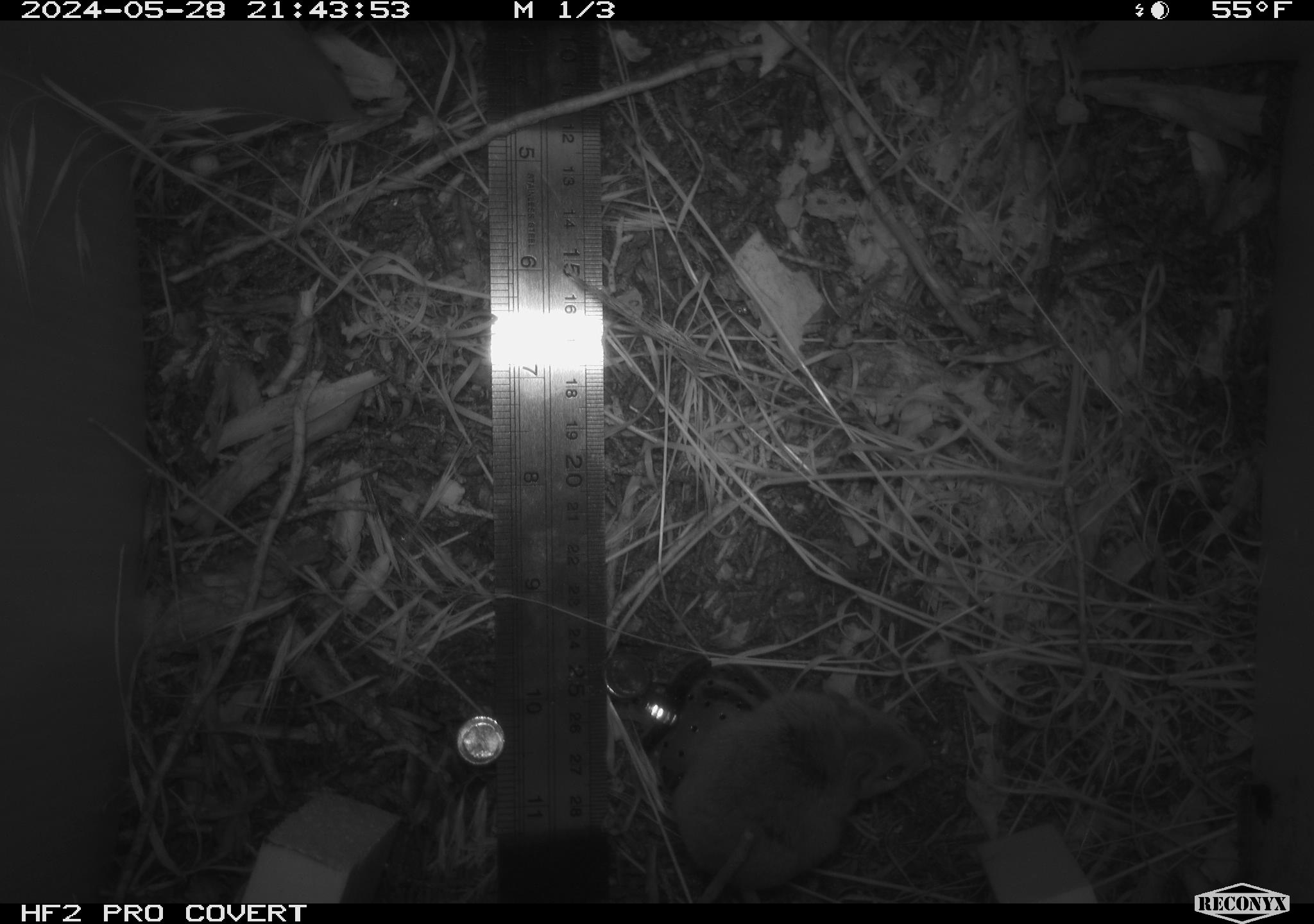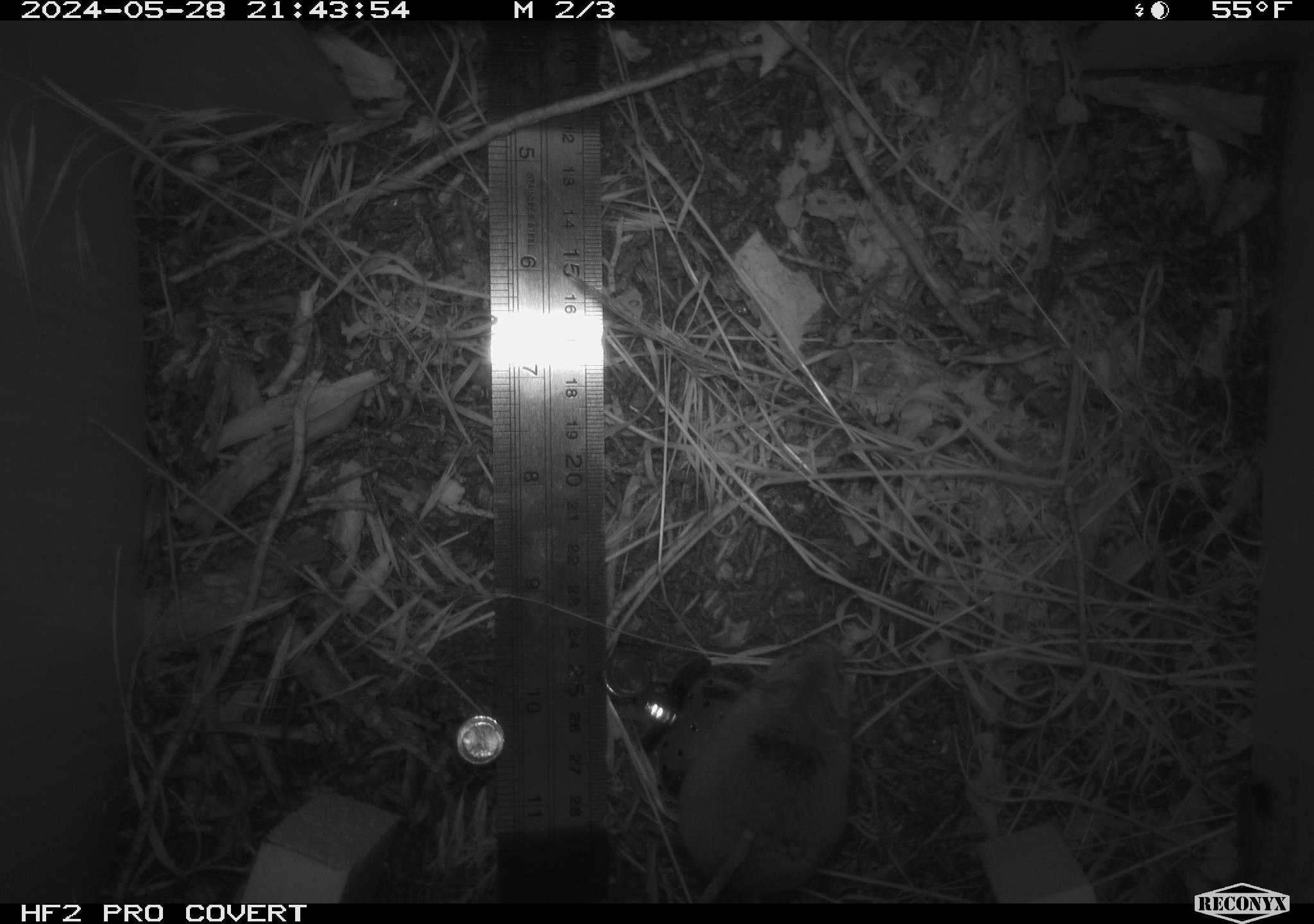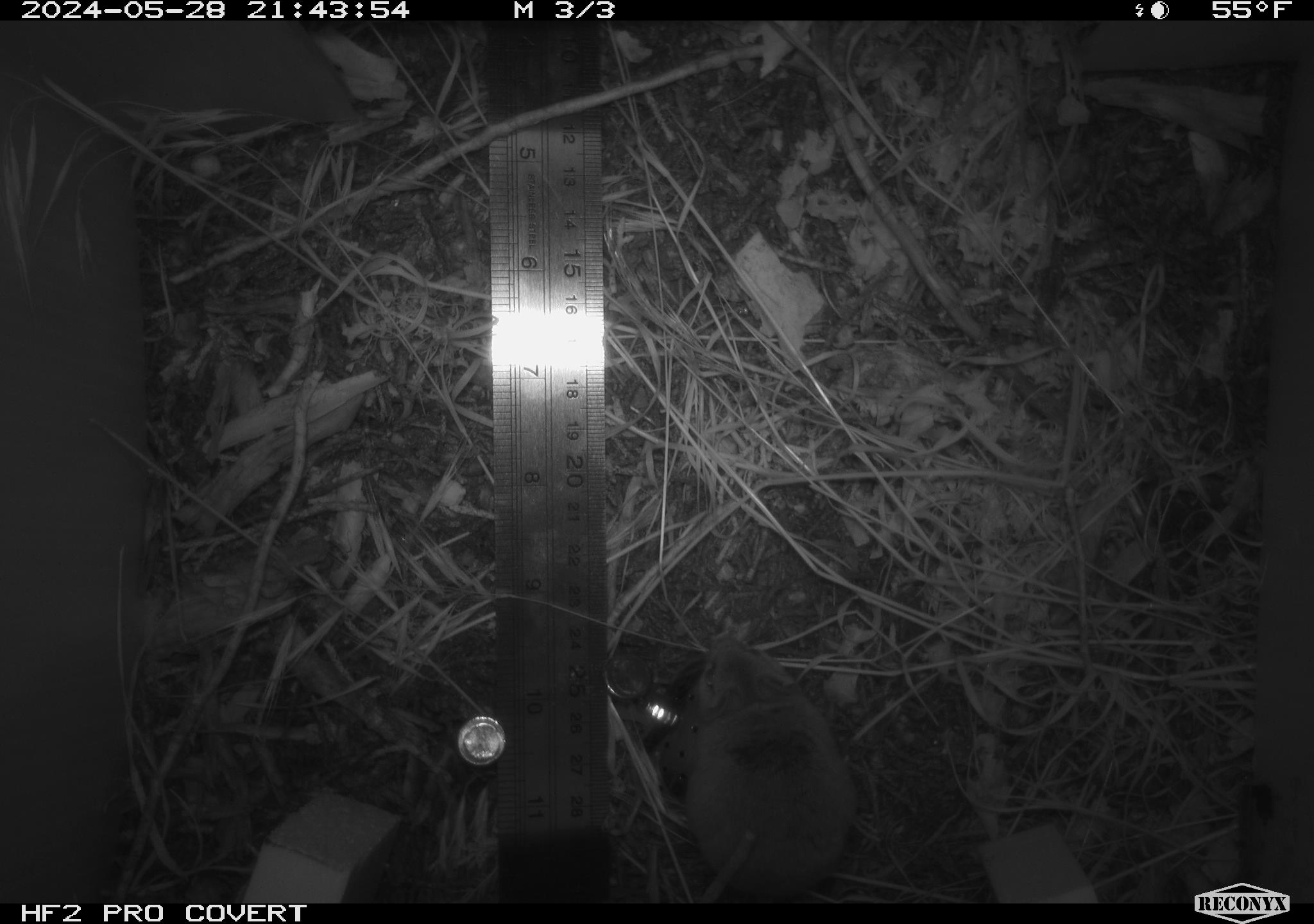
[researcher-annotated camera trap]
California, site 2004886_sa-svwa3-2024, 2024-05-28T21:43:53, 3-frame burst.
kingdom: Animalia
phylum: Chordata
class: Mammalia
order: Rodentia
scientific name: Rodentia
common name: mouse species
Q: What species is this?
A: Mouse species (Rodentia).